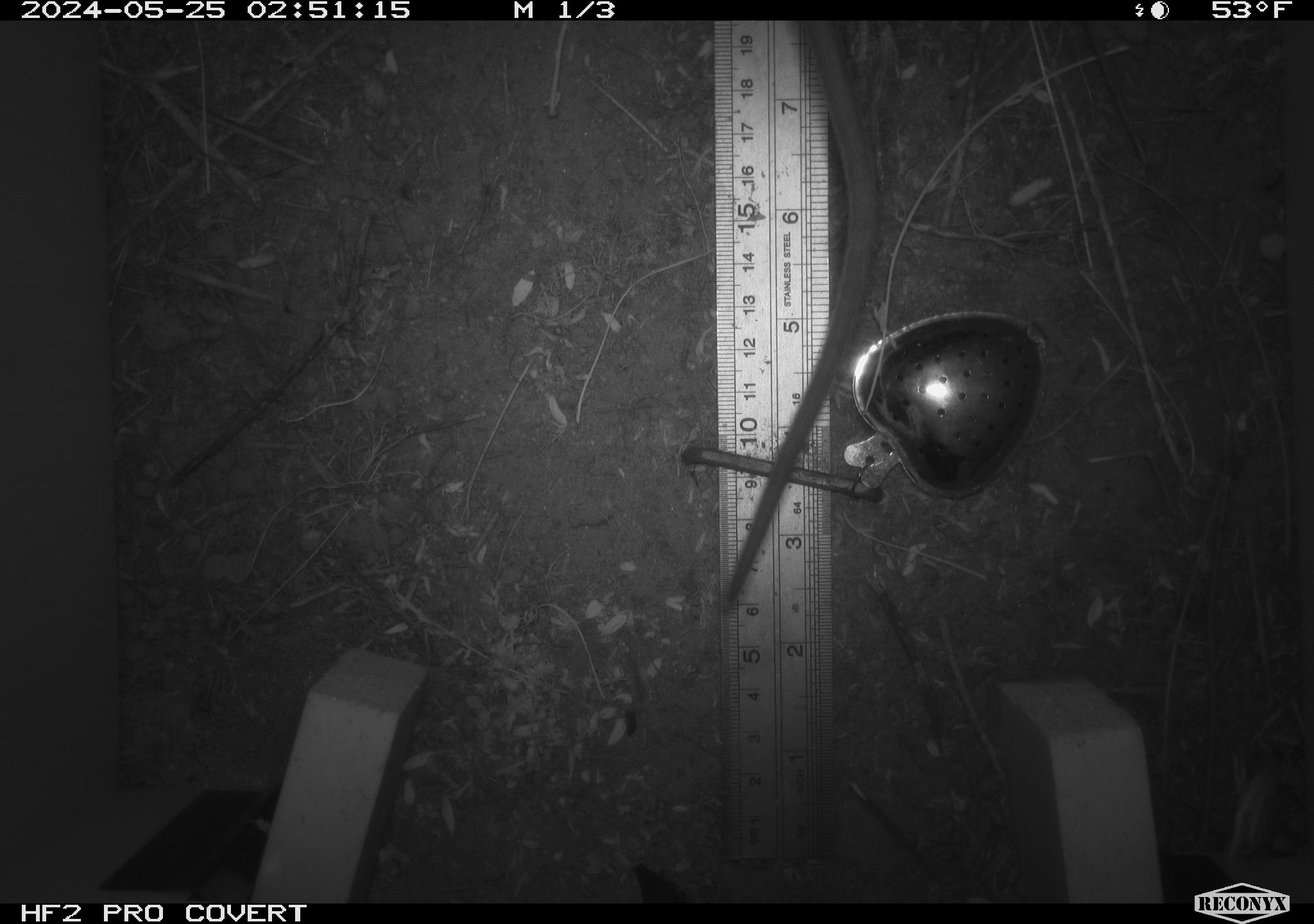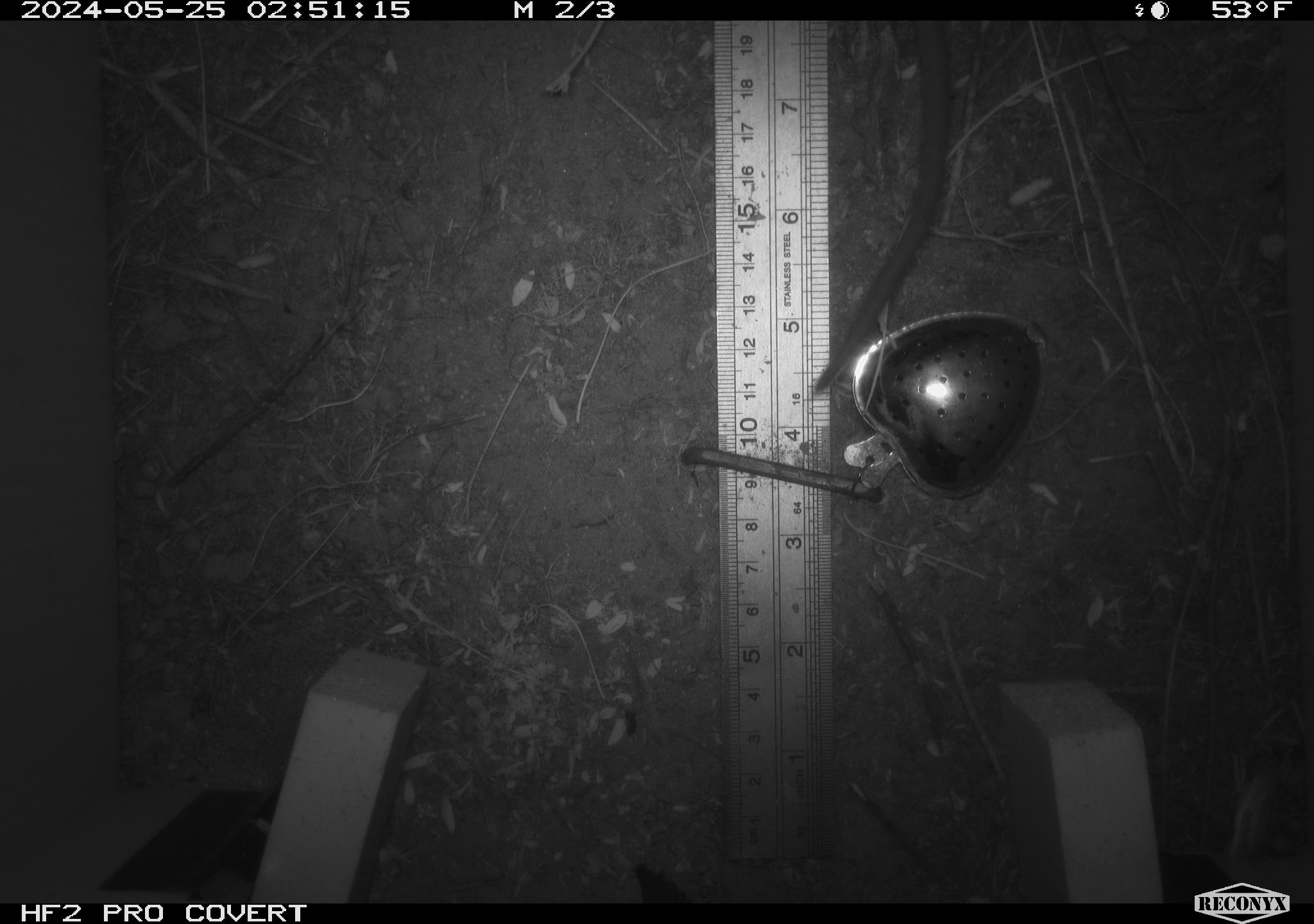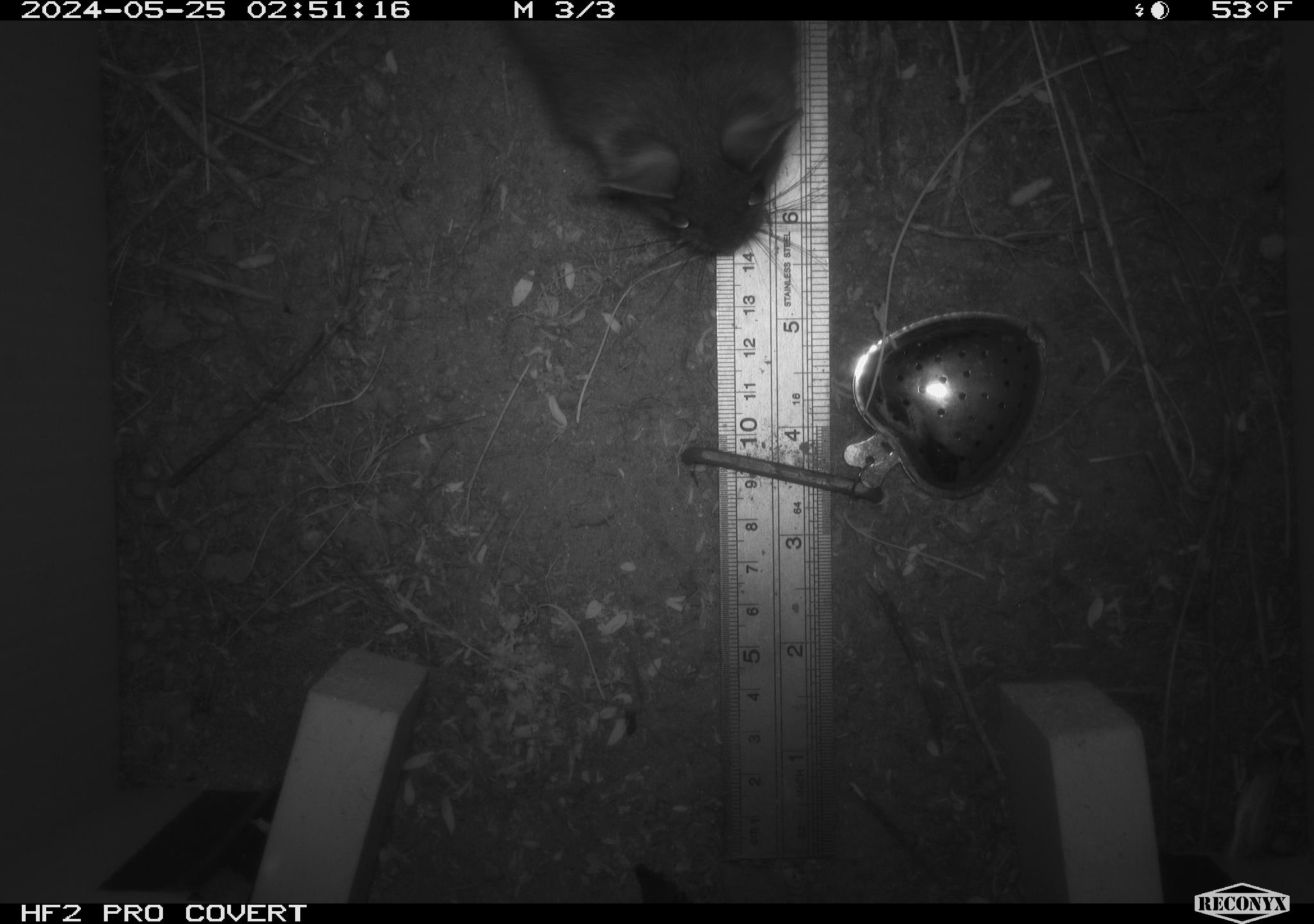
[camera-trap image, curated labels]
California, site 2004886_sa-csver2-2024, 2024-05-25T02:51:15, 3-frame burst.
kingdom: Animalia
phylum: Chordata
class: Mammalia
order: Rodentia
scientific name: Rodentia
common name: rodent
Rodent (Rodentia).